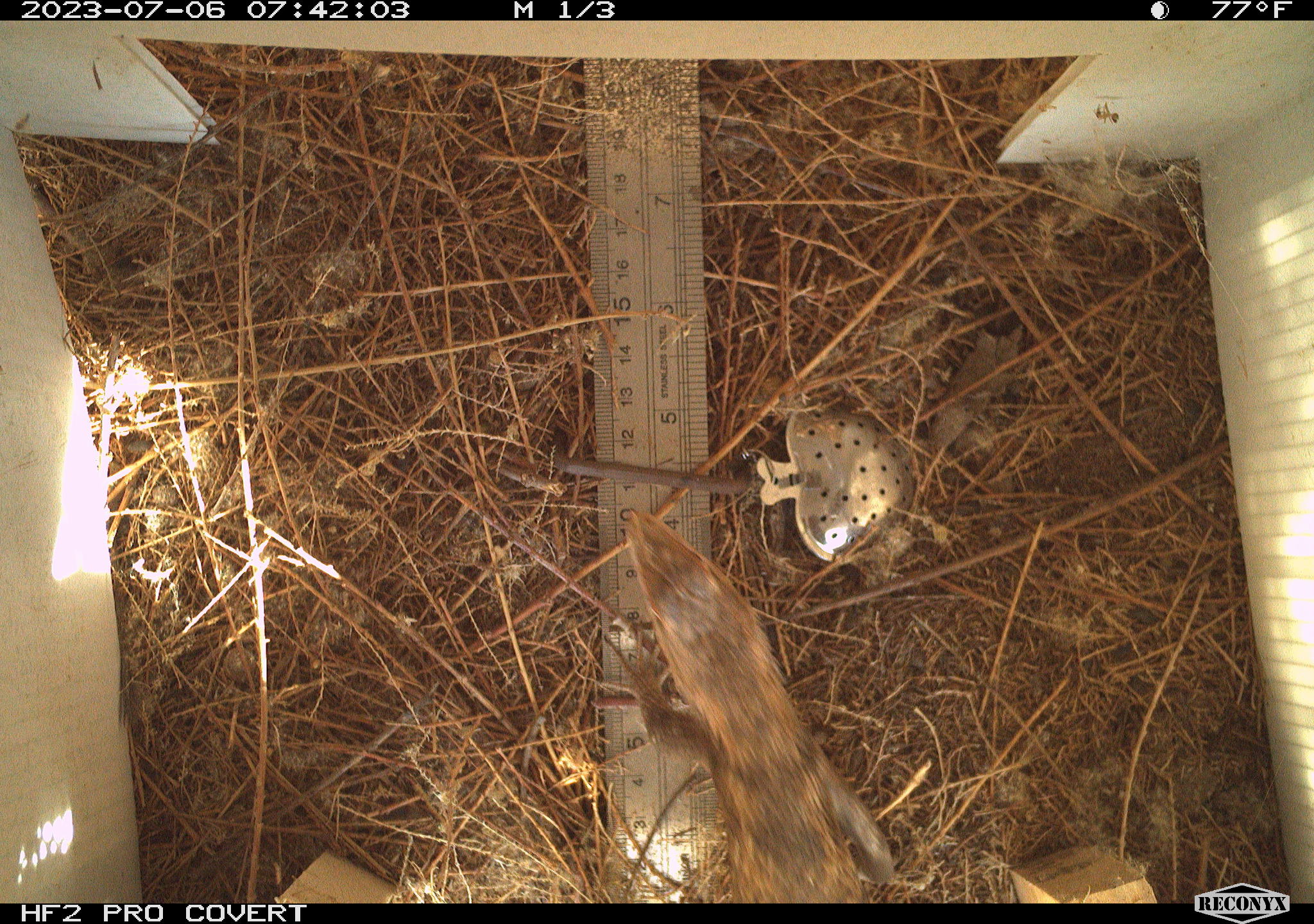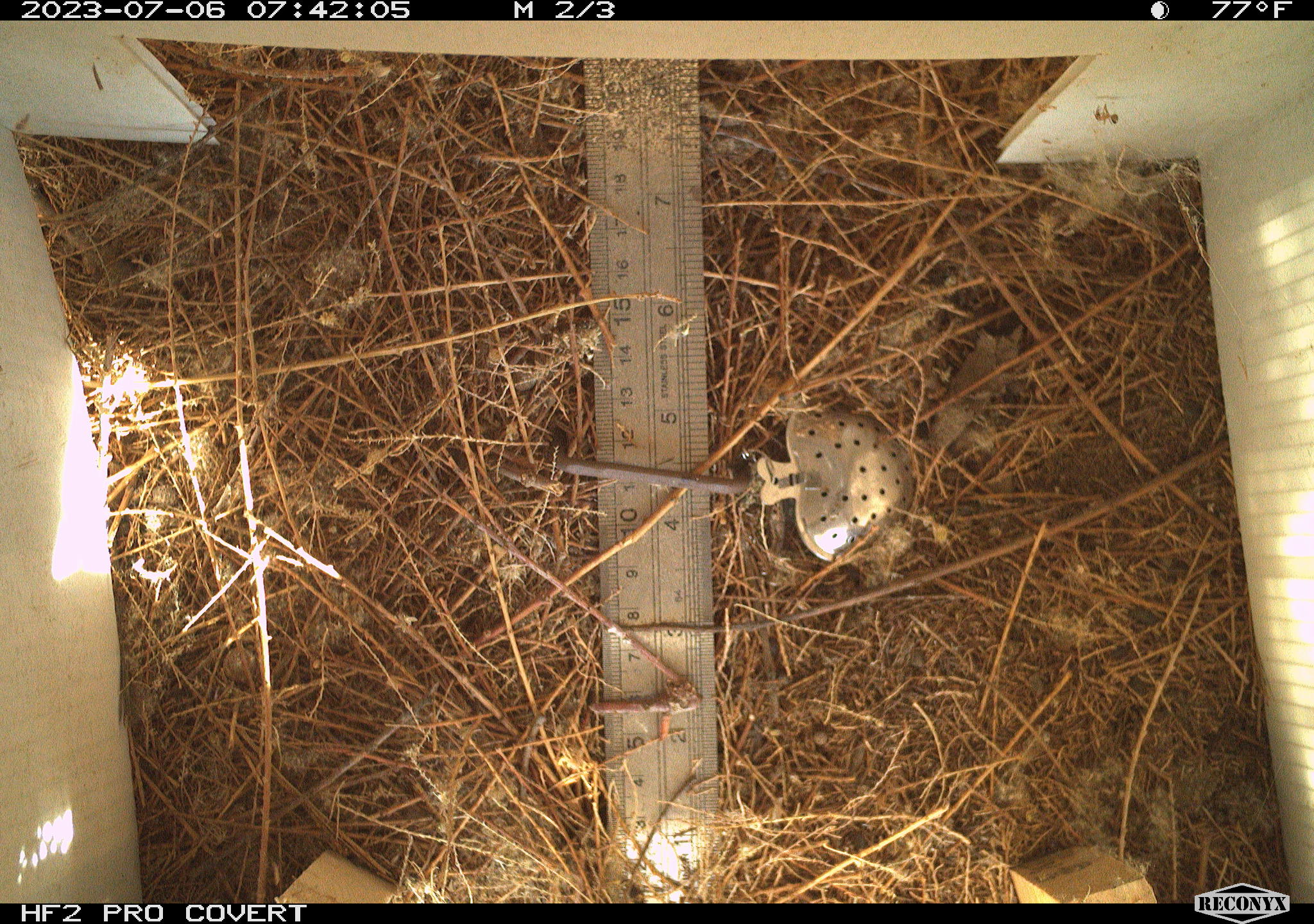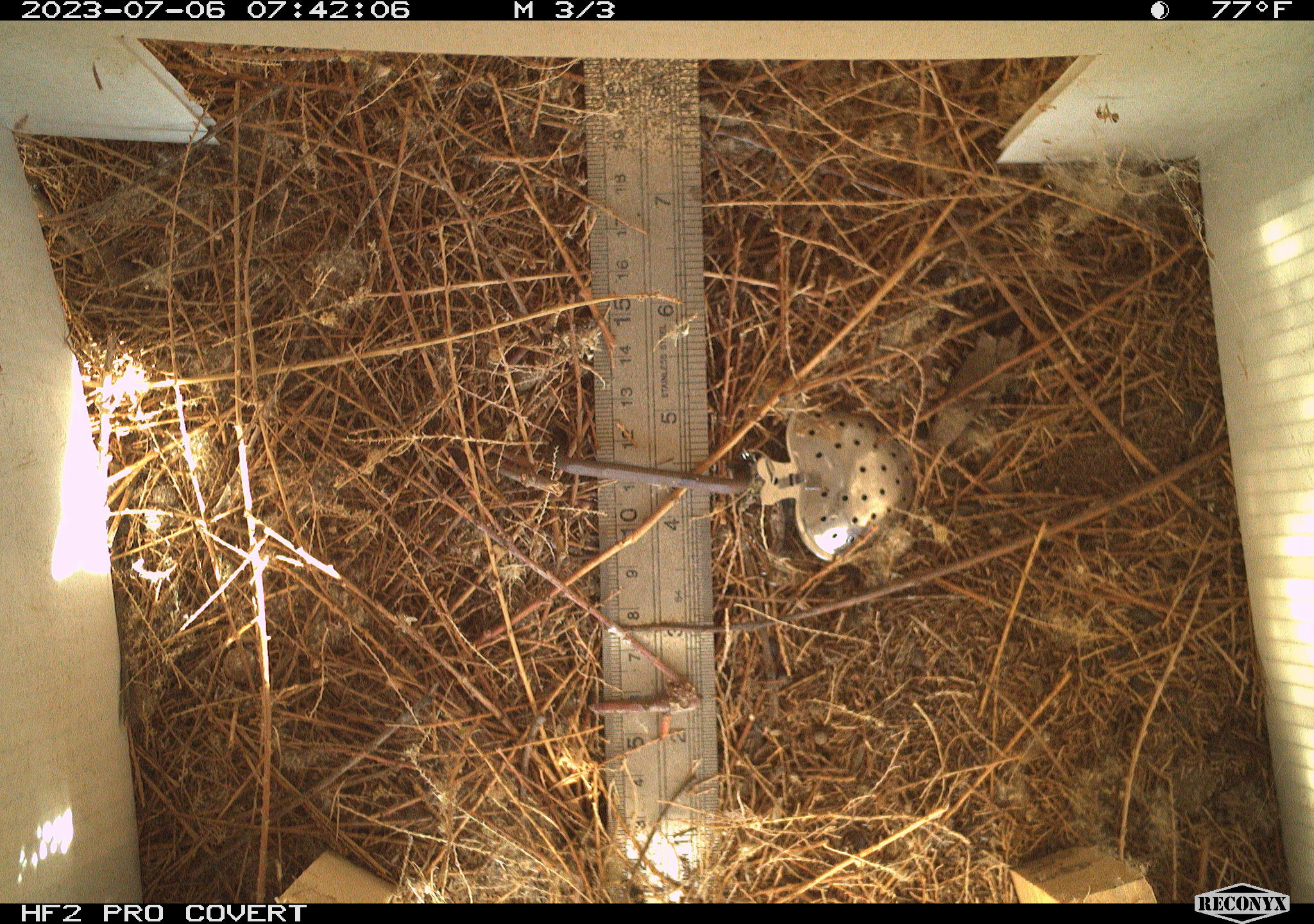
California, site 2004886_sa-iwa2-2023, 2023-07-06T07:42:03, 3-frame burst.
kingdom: Animalia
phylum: Chordata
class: Reptilia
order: Squamata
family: Phrynosomatidae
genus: Sceloporus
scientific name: Sceloporus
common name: spiny lizards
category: sceloporus species